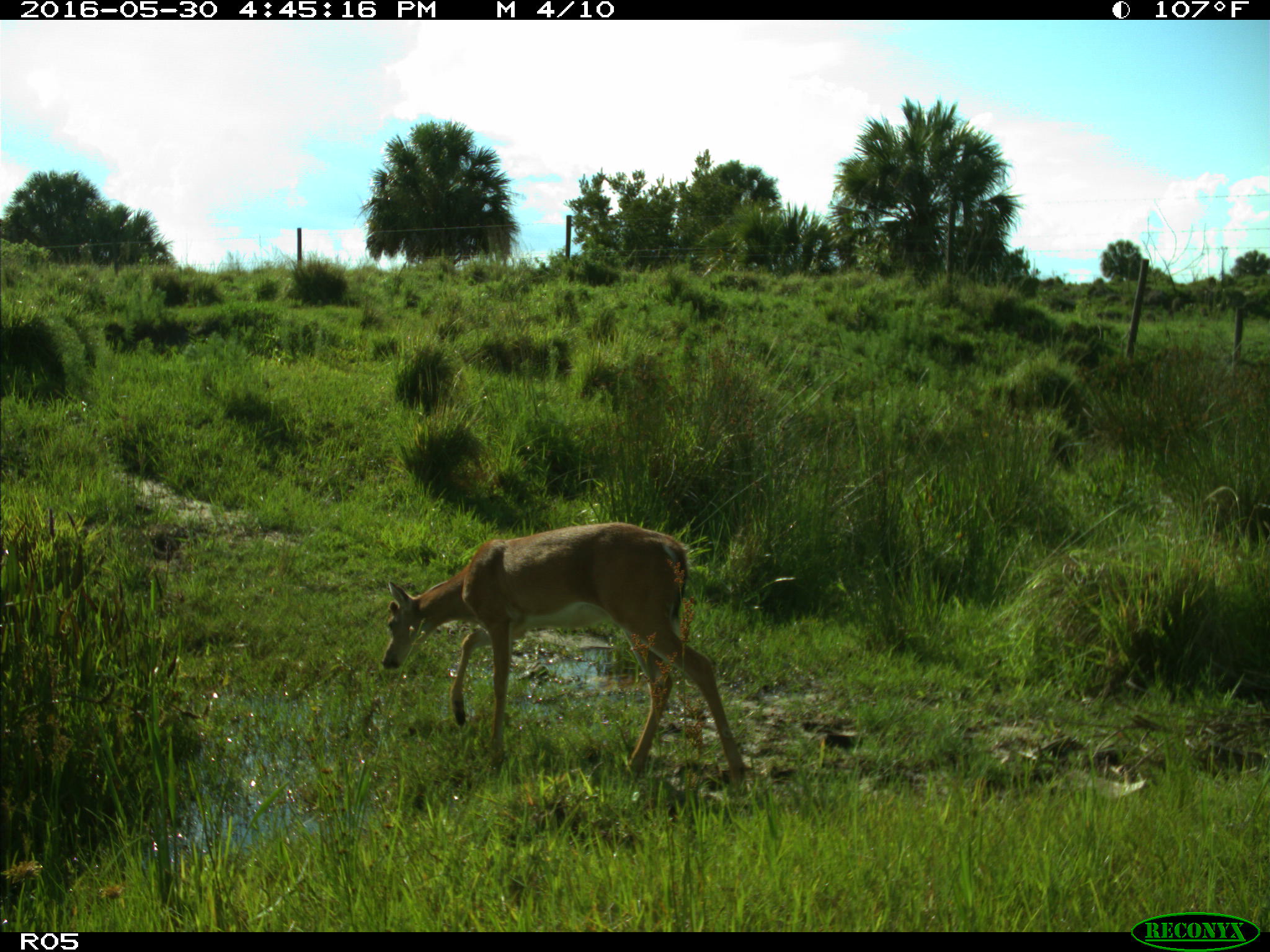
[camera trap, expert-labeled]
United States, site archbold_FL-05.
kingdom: Animalia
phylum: Chordata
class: Mammalia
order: Artiodactyla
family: Cervidae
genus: Odocoileus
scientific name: Odocoileus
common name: deer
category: unidentified deer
Unidentified deer (deer) (Odocoileus).